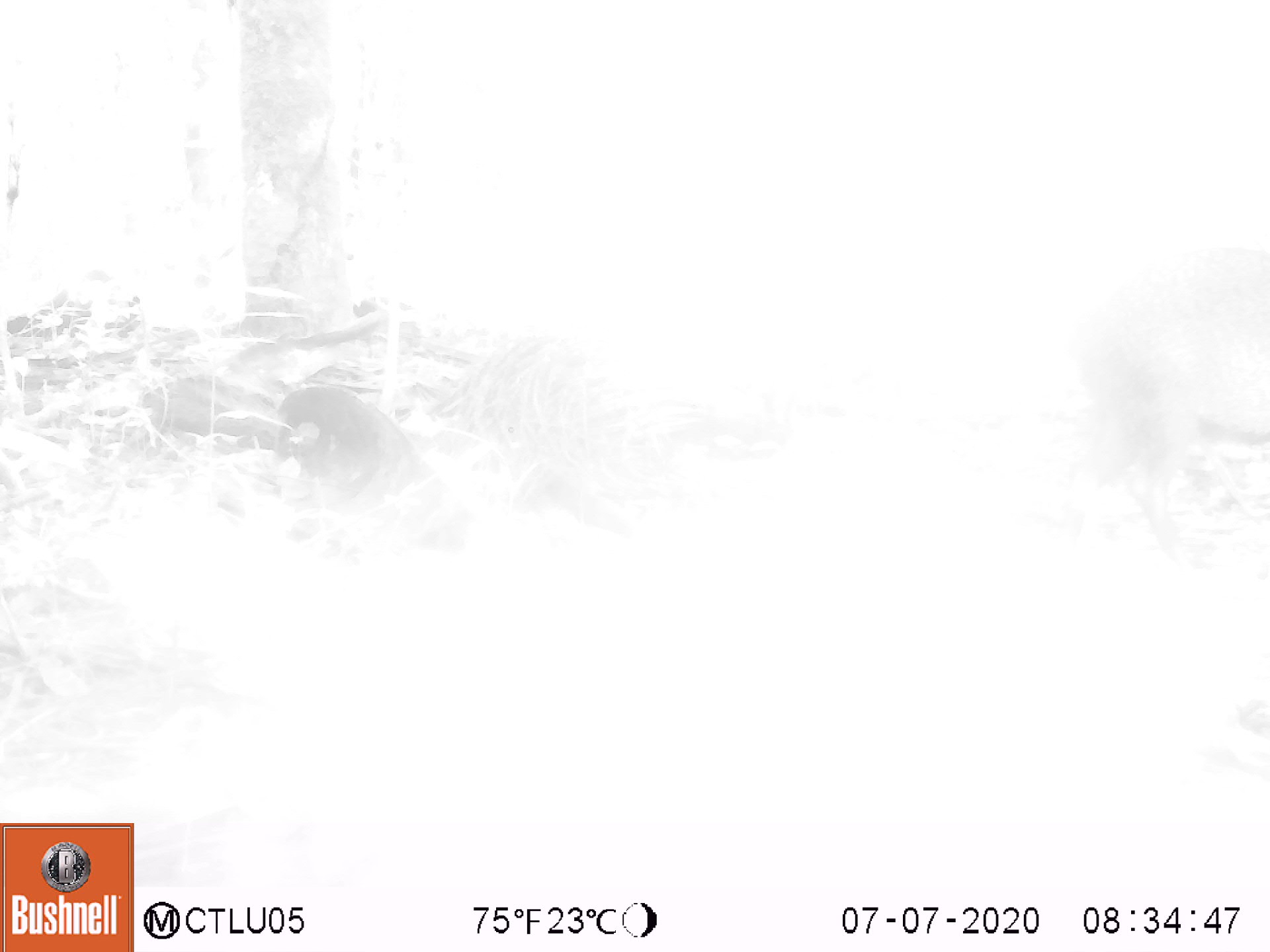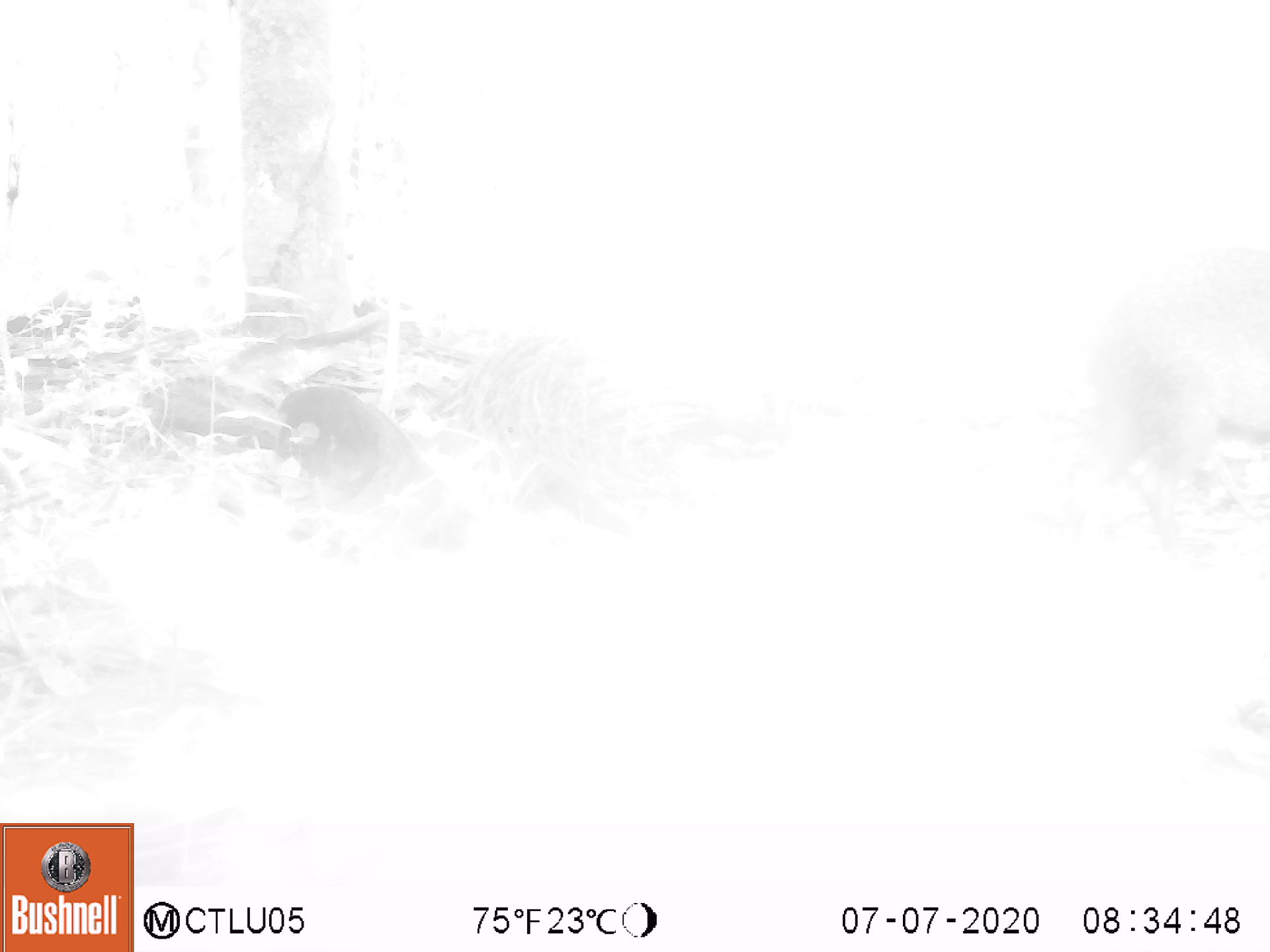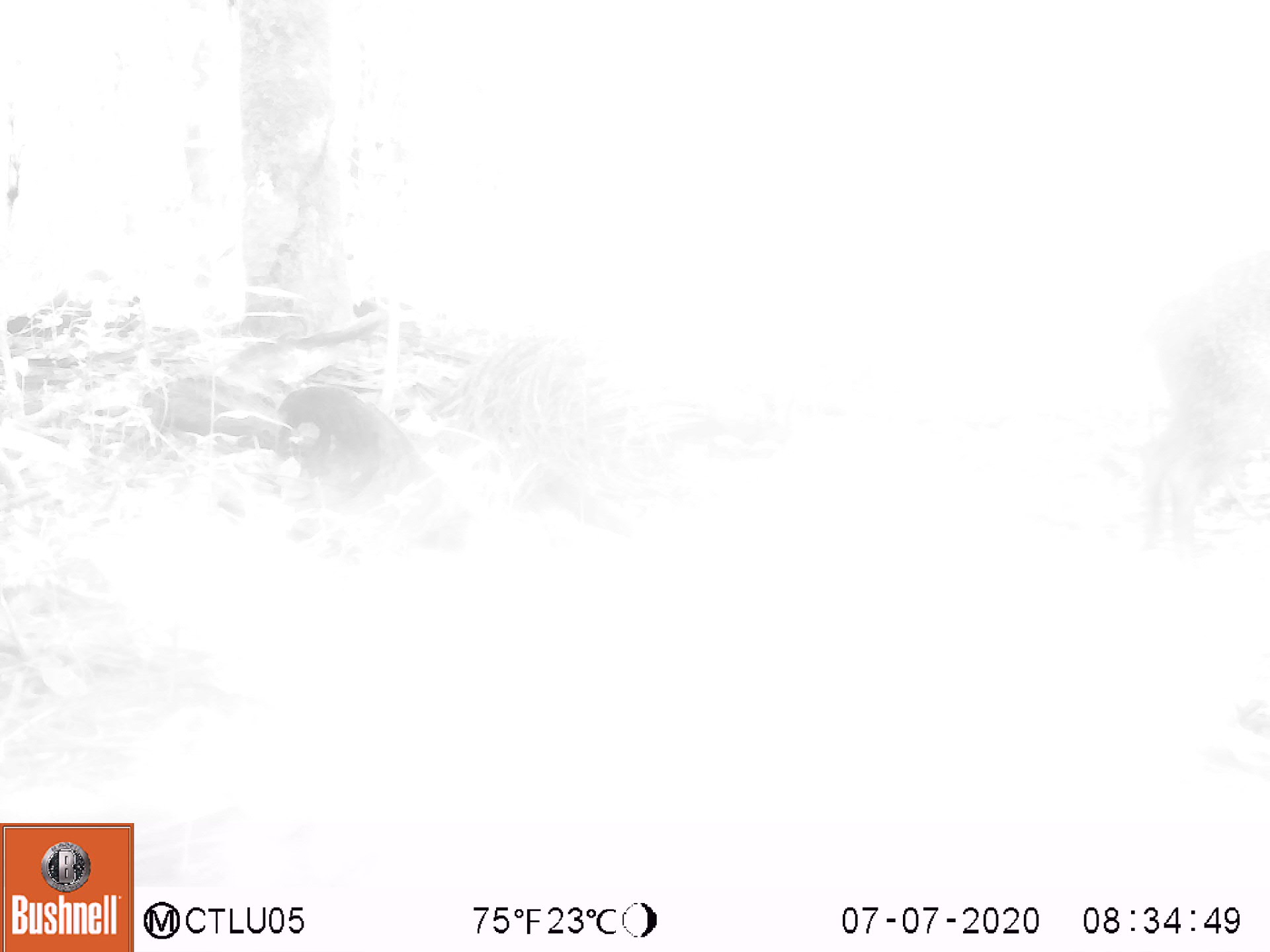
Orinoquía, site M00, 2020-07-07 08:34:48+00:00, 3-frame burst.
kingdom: Animalia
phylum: Chordata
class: Mammalia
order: Artiodactyla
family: Tayassuidae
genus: Pecari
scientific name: Pecari tajacu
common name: collared peccary